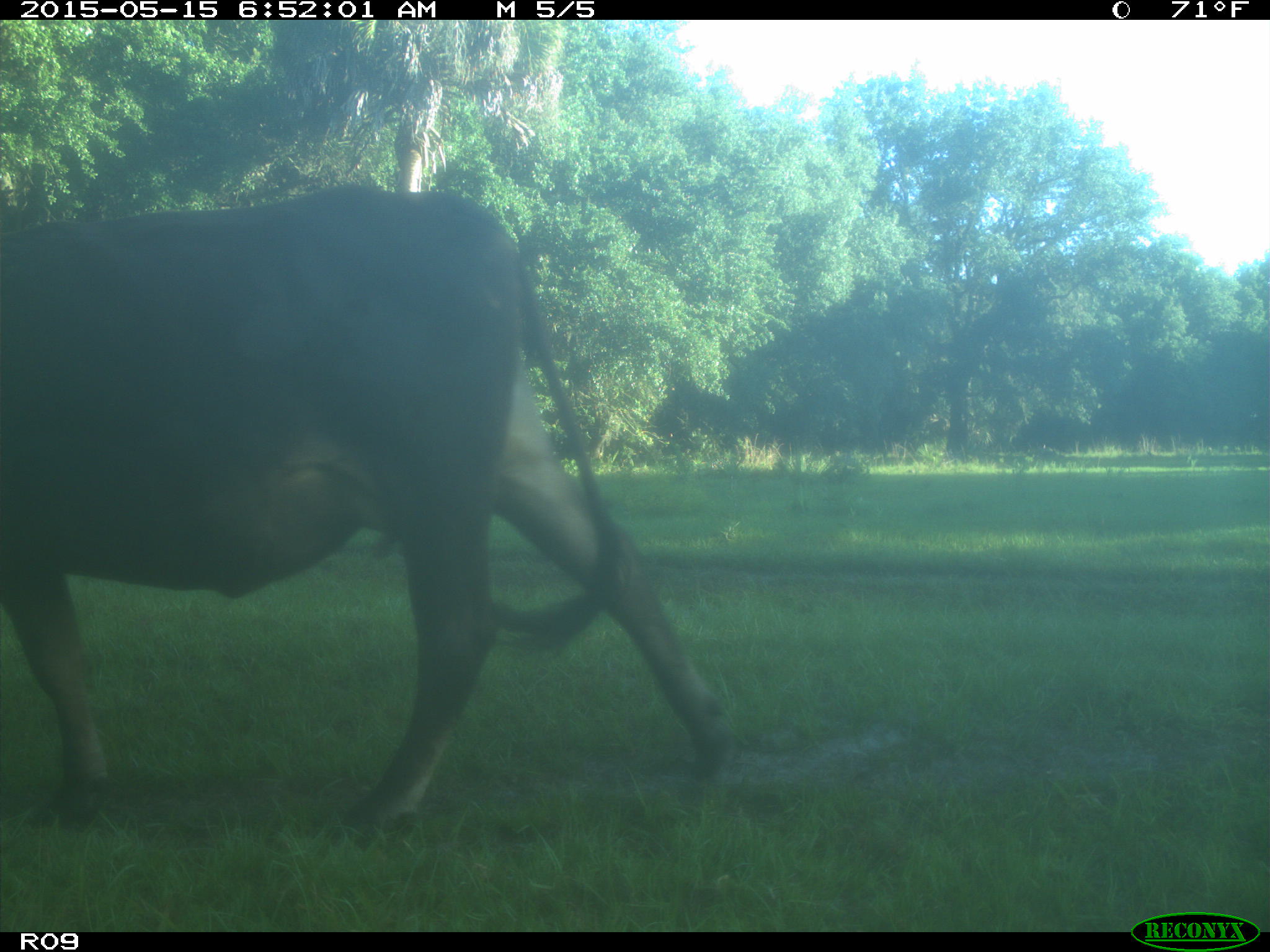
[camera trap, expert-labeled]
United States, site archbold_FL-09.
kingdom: Animalia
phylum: Chordata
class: Mammalia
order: Artiodactyla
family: Bovidae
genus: Bos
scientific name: Bos taurus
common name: domestic cow